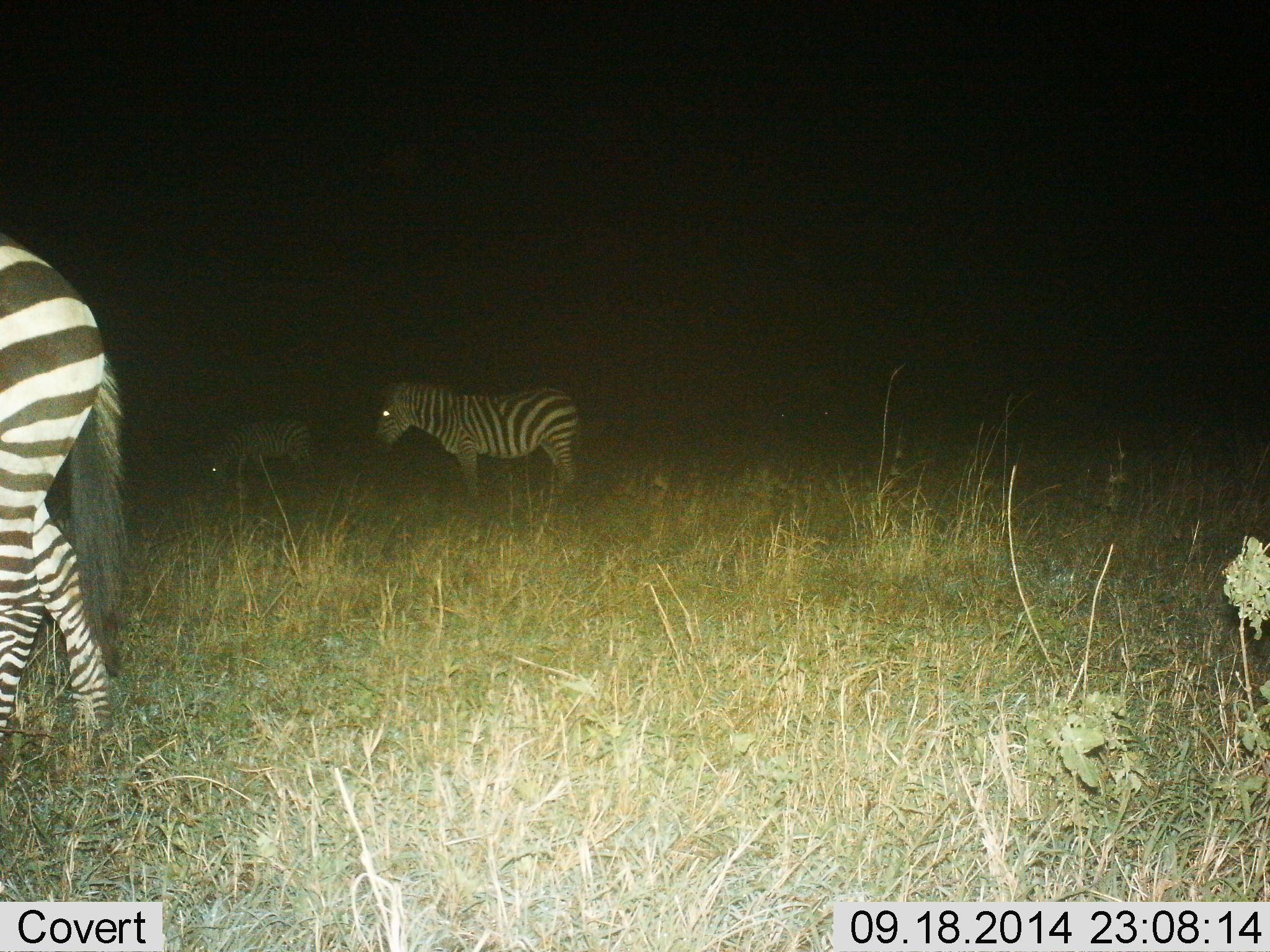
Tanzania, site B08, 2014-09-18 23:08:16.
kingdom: Animalia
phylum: Chordata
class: Mammalia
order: Perissodactyla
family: Equidae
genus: Equus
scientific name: Equus quagga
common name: plains zebra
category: zebra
Zebra (plains zebra) (Equus quagga), count 3. Behavior (volunteer vote fractions): standing 50%, resting 0%, moving 50%, interacting 0%. Young present (vote fraction): 0%. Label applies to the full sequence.